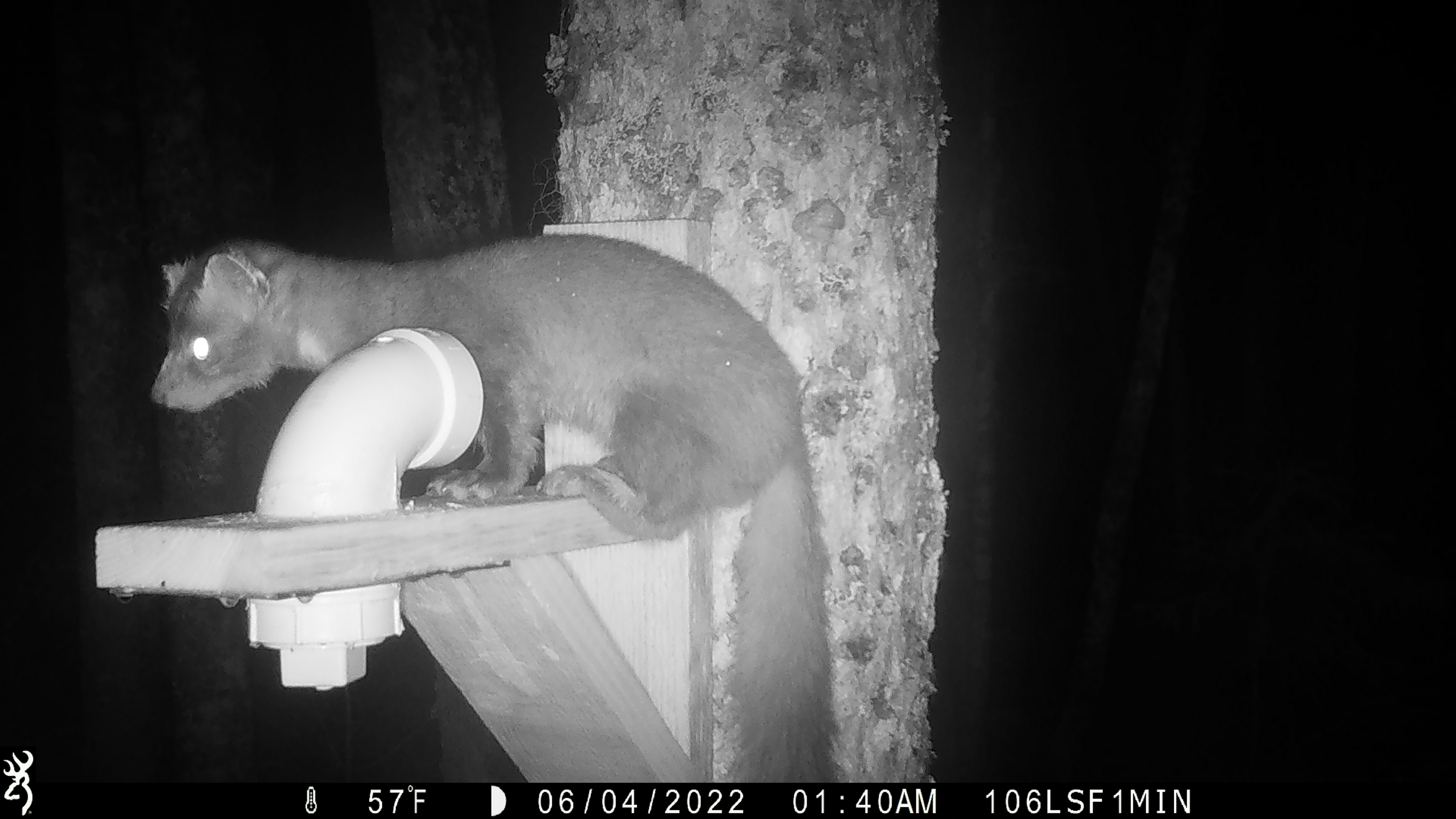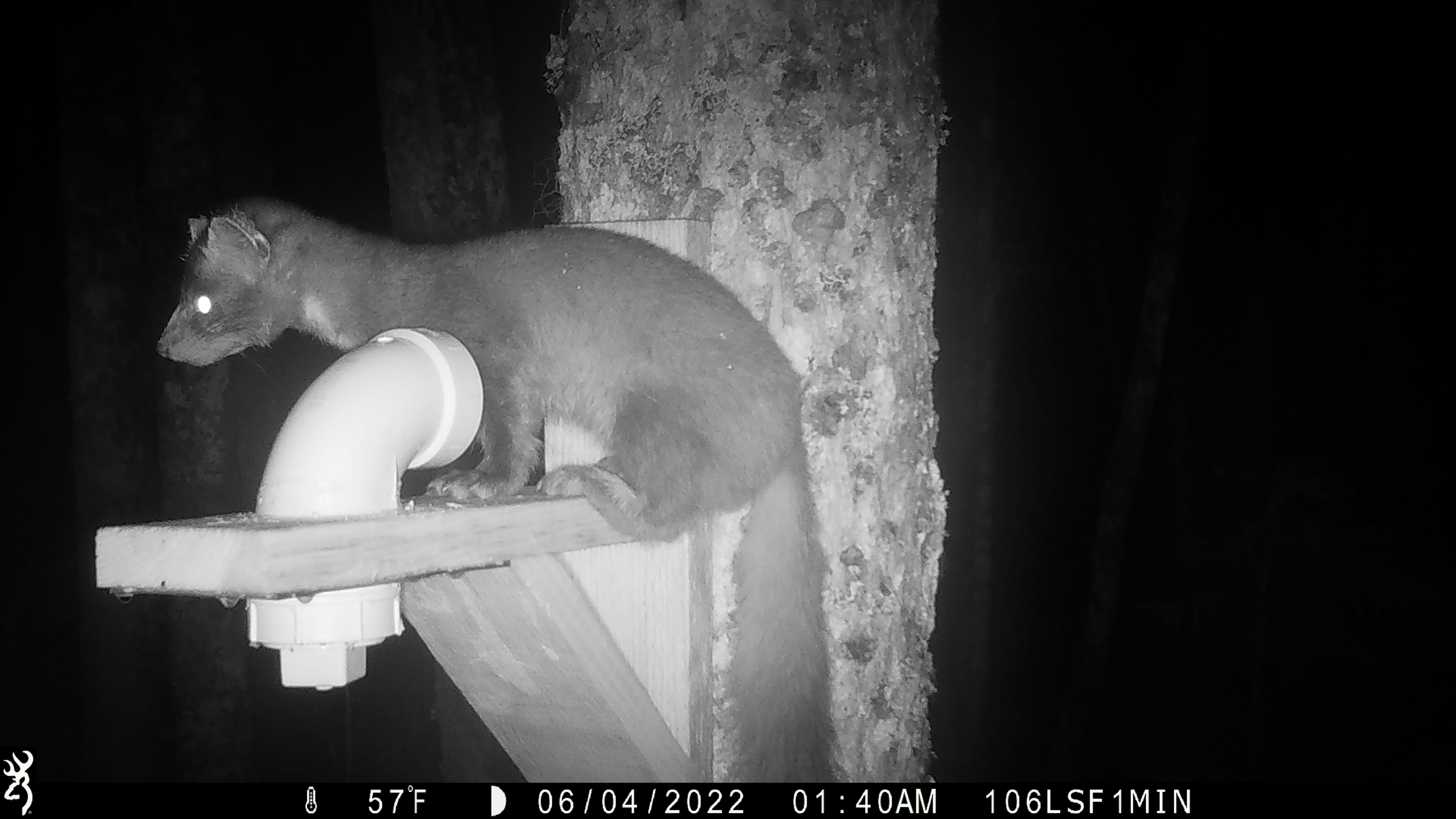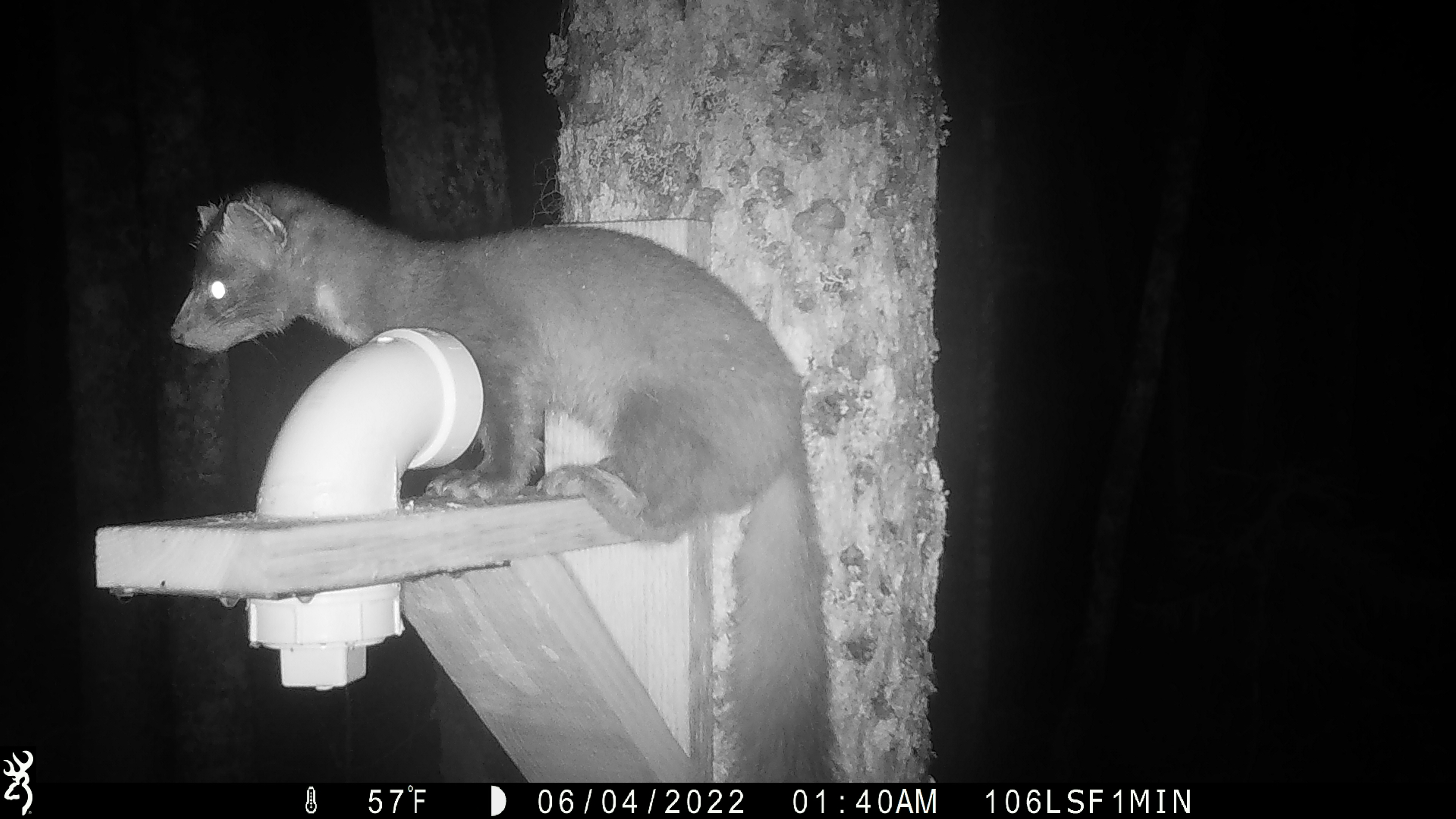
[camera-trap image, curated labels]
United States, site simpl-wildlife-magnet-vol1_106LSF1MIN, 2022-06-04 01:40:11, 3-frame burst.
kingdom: Animalia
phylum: Chordata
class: Mammalia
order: Carnivora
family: Mustelidae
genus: Martes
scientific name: Martes americana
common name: american marten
American marten (Martes americana).